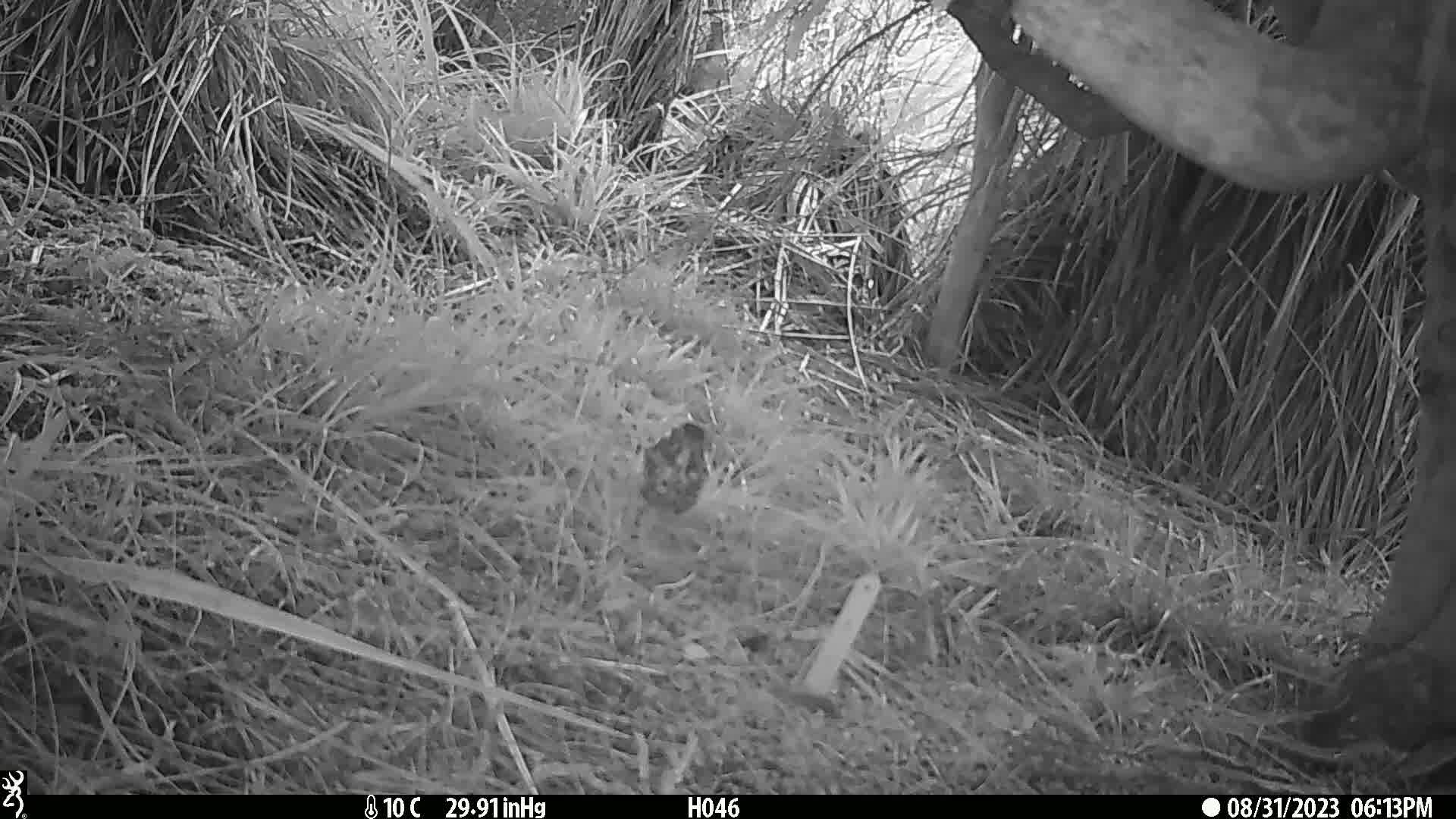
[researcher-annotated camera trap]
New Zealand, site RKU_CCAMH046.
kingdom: Animalia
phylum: Chordata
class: Aves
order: Passeriformes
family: Turdidae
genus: Turdus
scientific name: Turdus philomelos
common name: song thrush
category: thrush